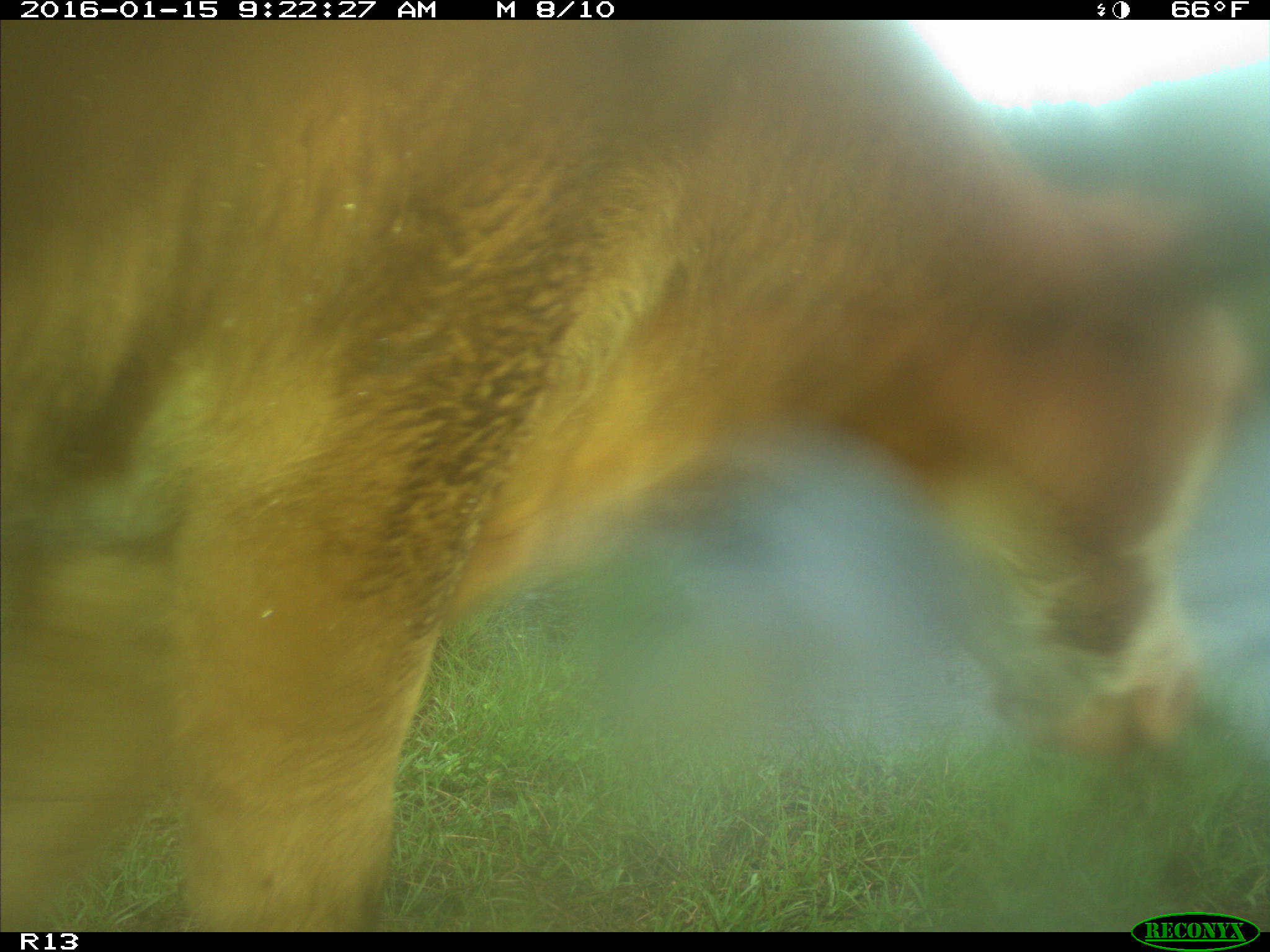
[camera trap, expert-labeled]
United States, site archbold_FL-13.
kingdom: Animalia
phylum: Chordata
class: Mammalia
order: Artiodactyla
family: Bovidae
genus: Bos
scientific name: Bos taurus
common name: domestic cow